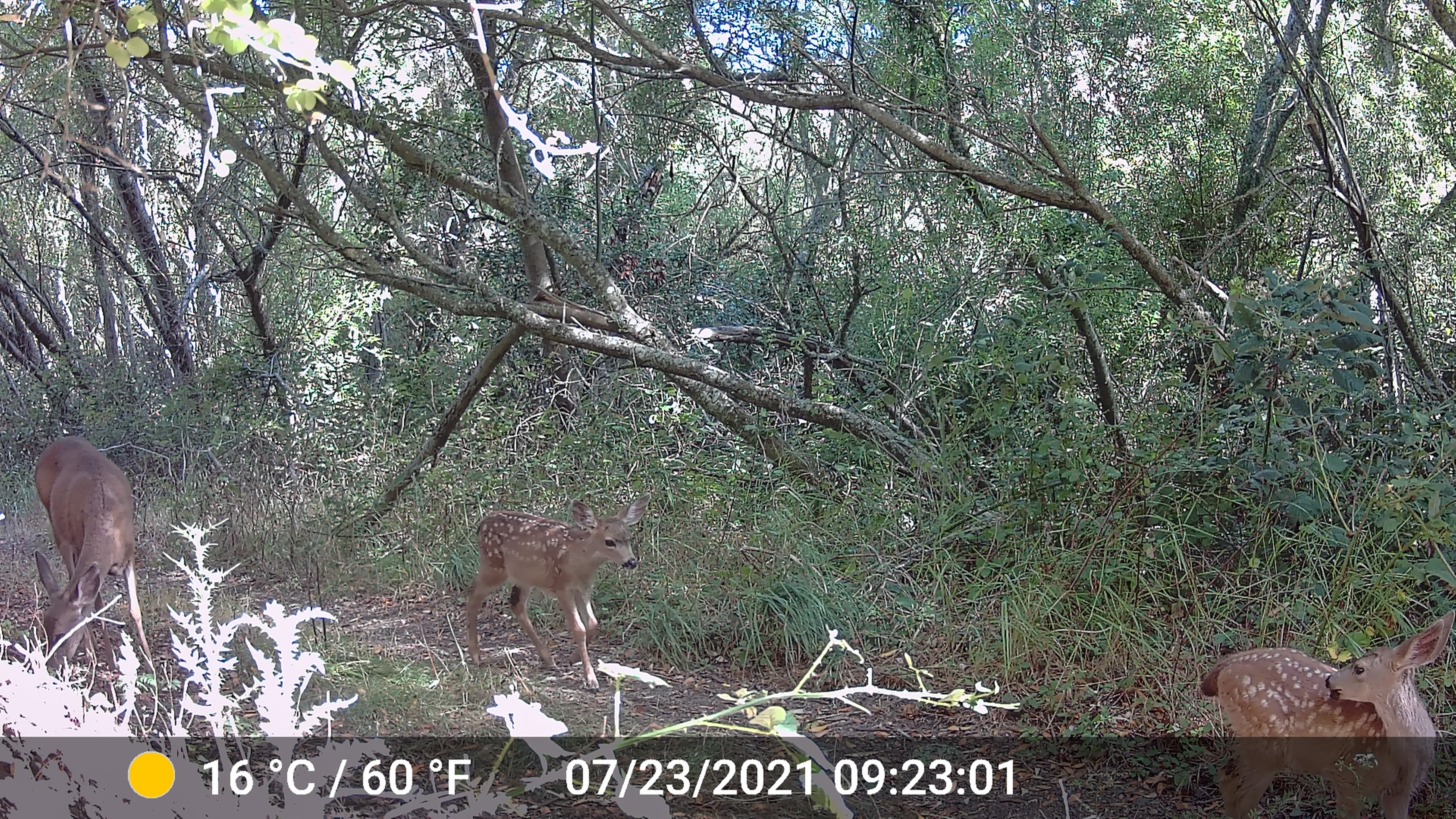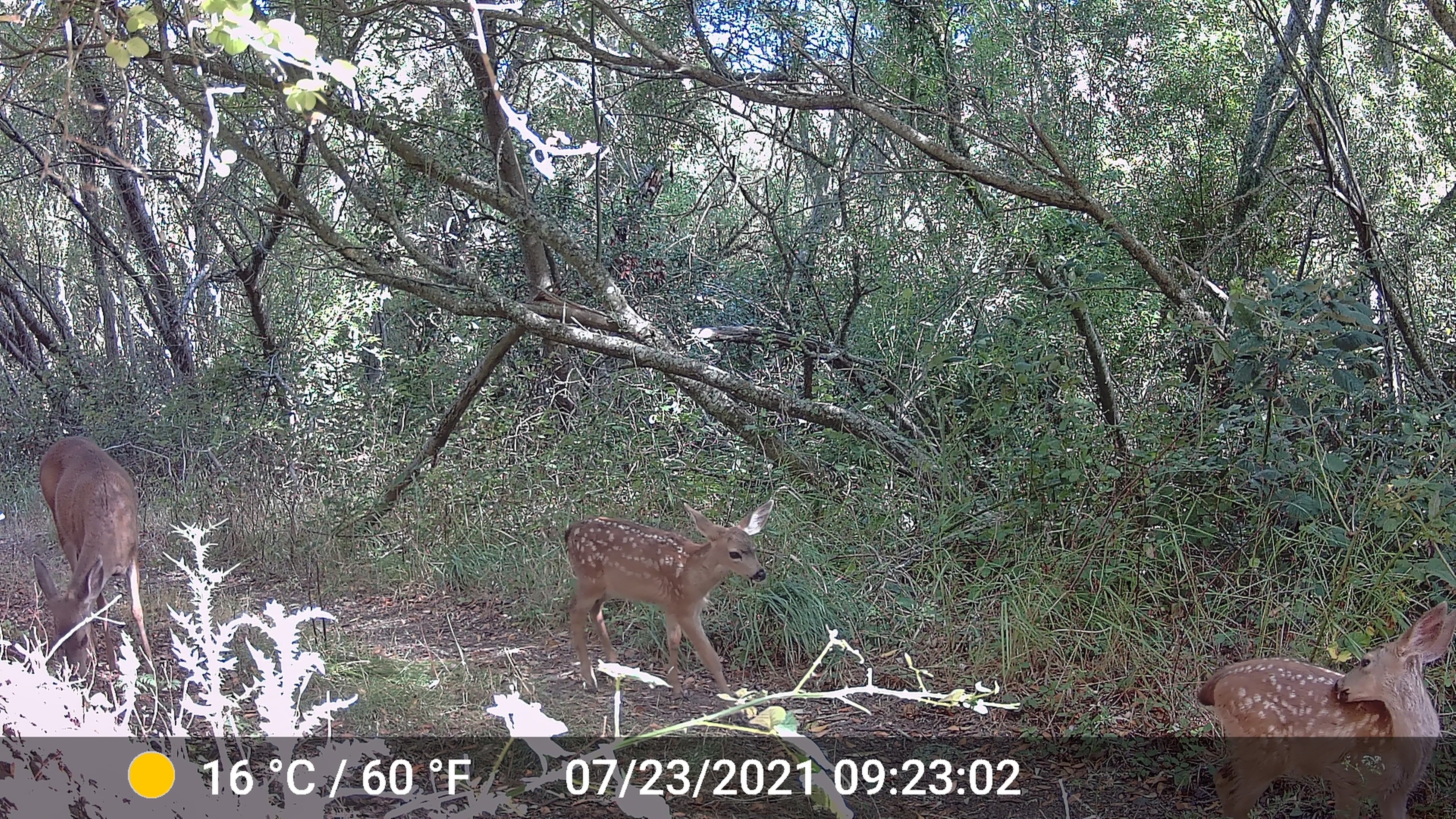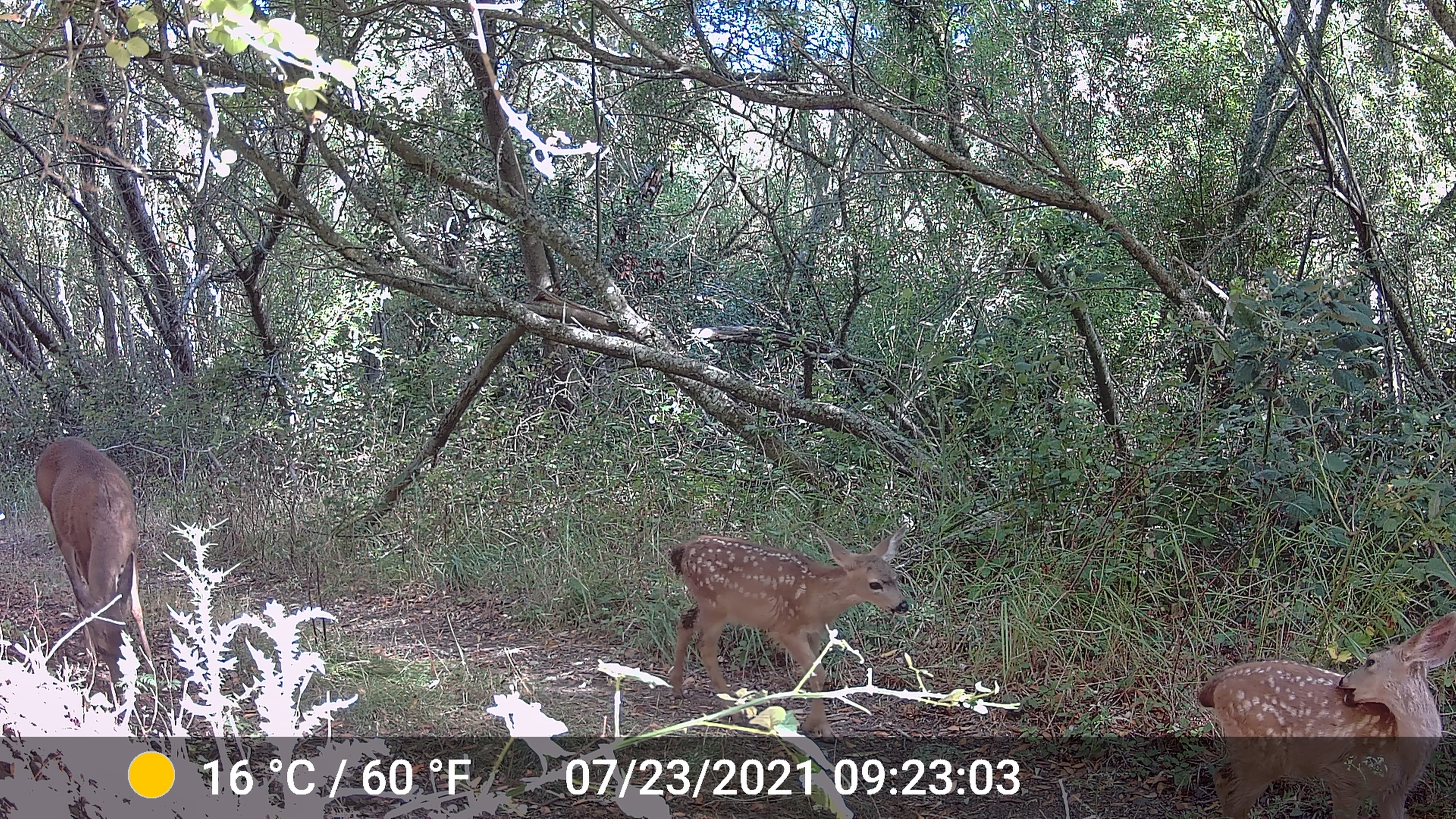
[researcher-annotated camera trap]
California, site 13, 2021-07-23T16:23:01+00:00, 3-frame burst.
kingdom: Animalia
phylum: Chordata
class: Mammalia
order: Artiodactyla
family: Cervidae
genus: Odocoileus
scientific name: Odocoileus hemionus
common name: mule deer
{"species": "mule deer (Odocoileus hemionus)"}